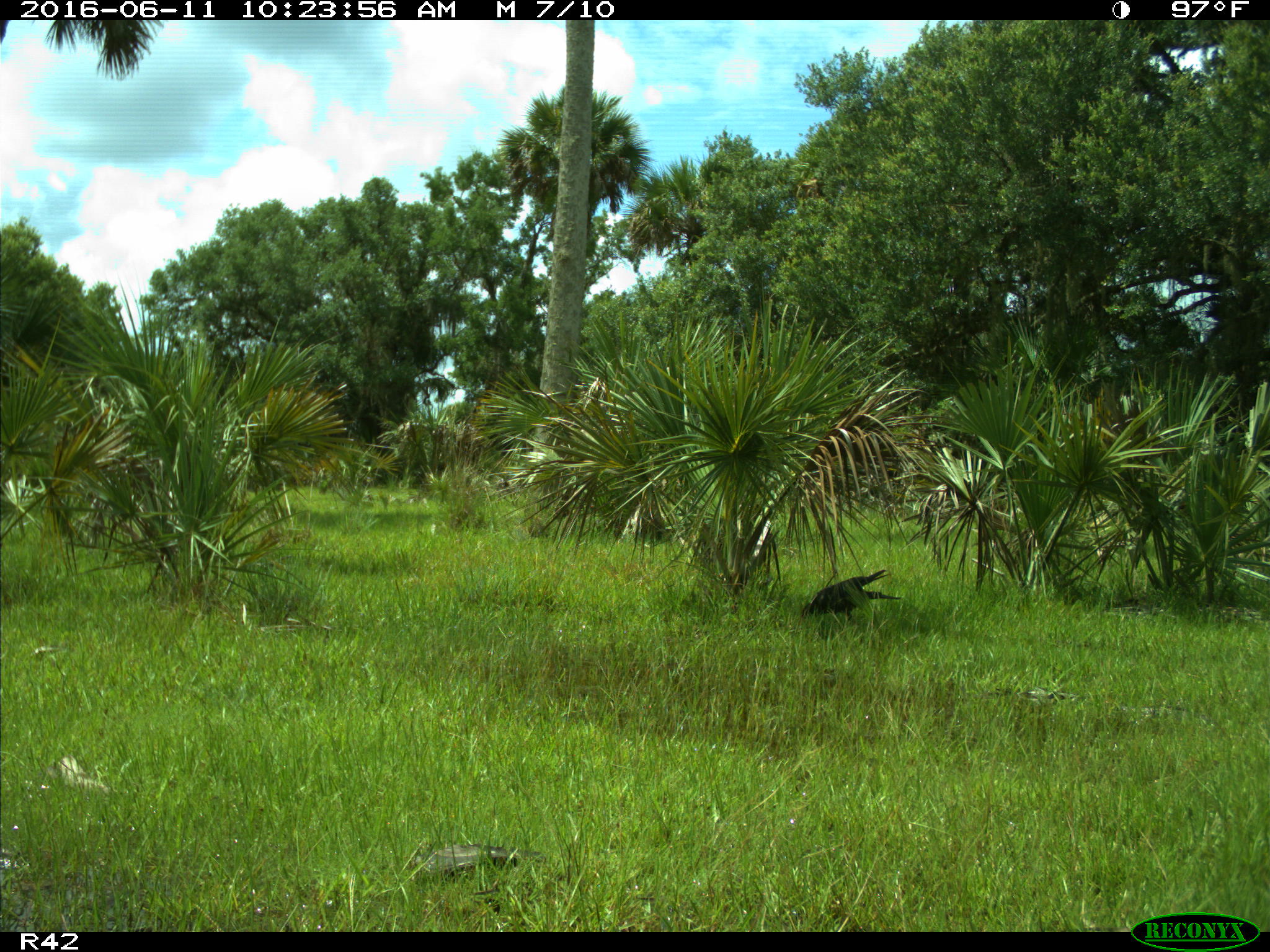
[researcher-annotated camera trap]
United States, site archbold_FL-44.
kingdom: Animalia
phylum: Chordata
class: Aves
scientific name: Aves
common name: birds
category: unidentified bird